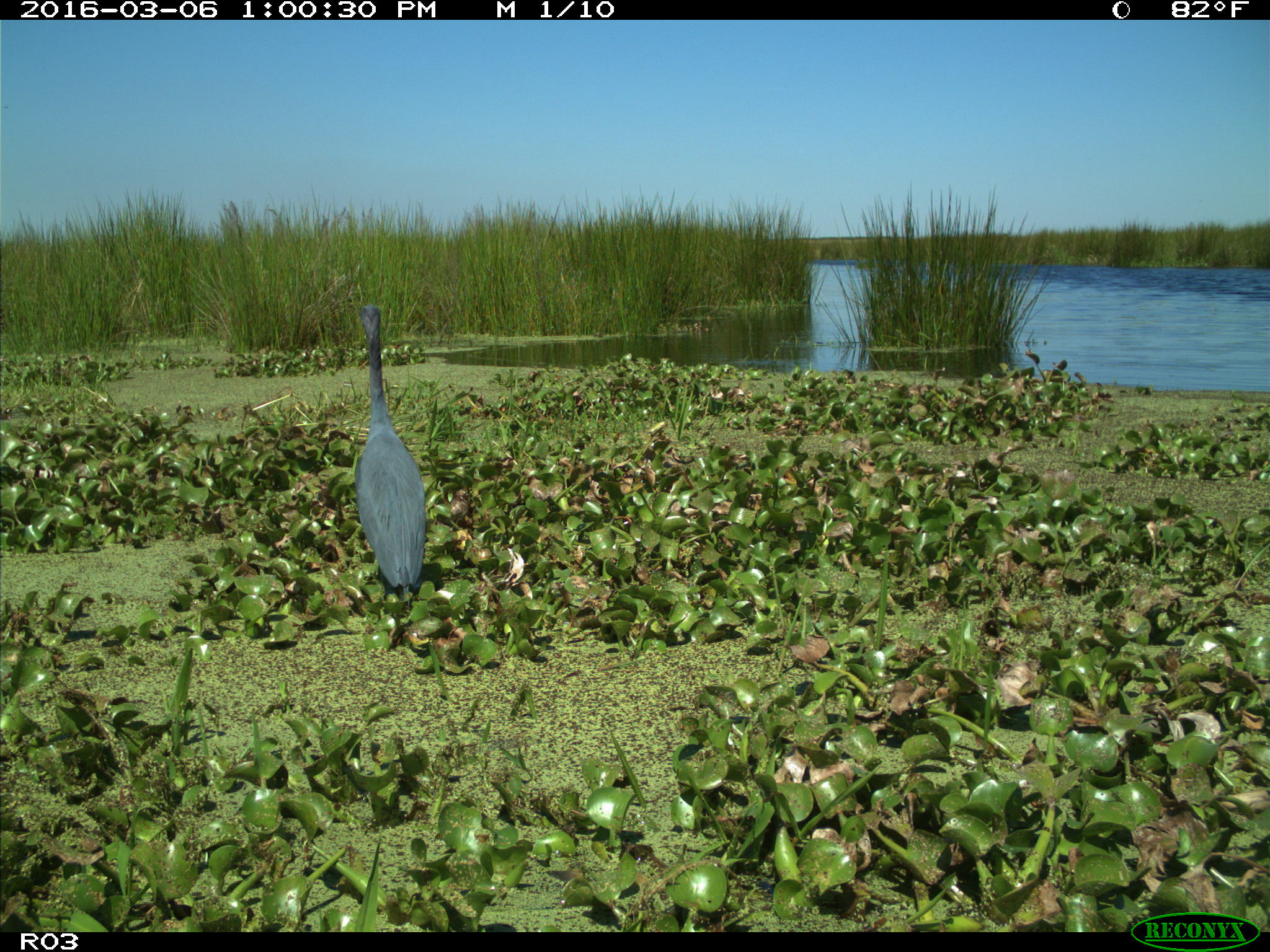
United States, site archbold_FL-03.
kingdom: Animalia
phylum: Chordata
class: Aves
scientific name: Aves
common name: birds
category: unidentified bird